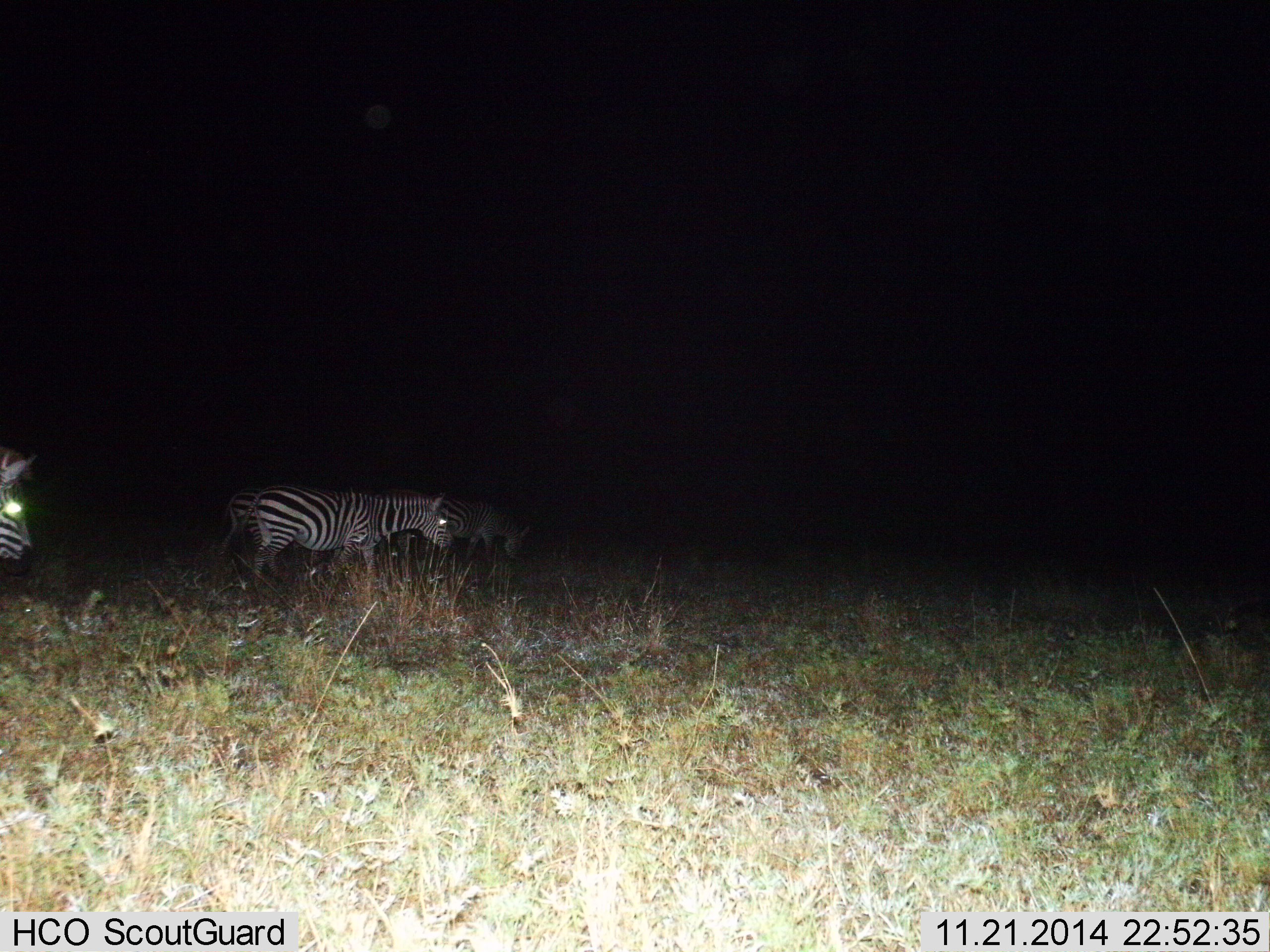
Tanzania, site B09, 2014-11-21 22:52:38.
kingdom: Animalia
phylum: Chordata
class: Mammalia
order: Perissodactyla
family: Equidae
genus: Equus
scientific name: Equus quagga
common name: plains zebra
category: zebra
Zebra (plains zebra) (Equus quagga), count 4. Behavior (volunteer vote fractions): standing 20%, resting 0%, moving 80%, interacting 0%. Young present (vote fraction): 0%. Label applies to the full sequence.